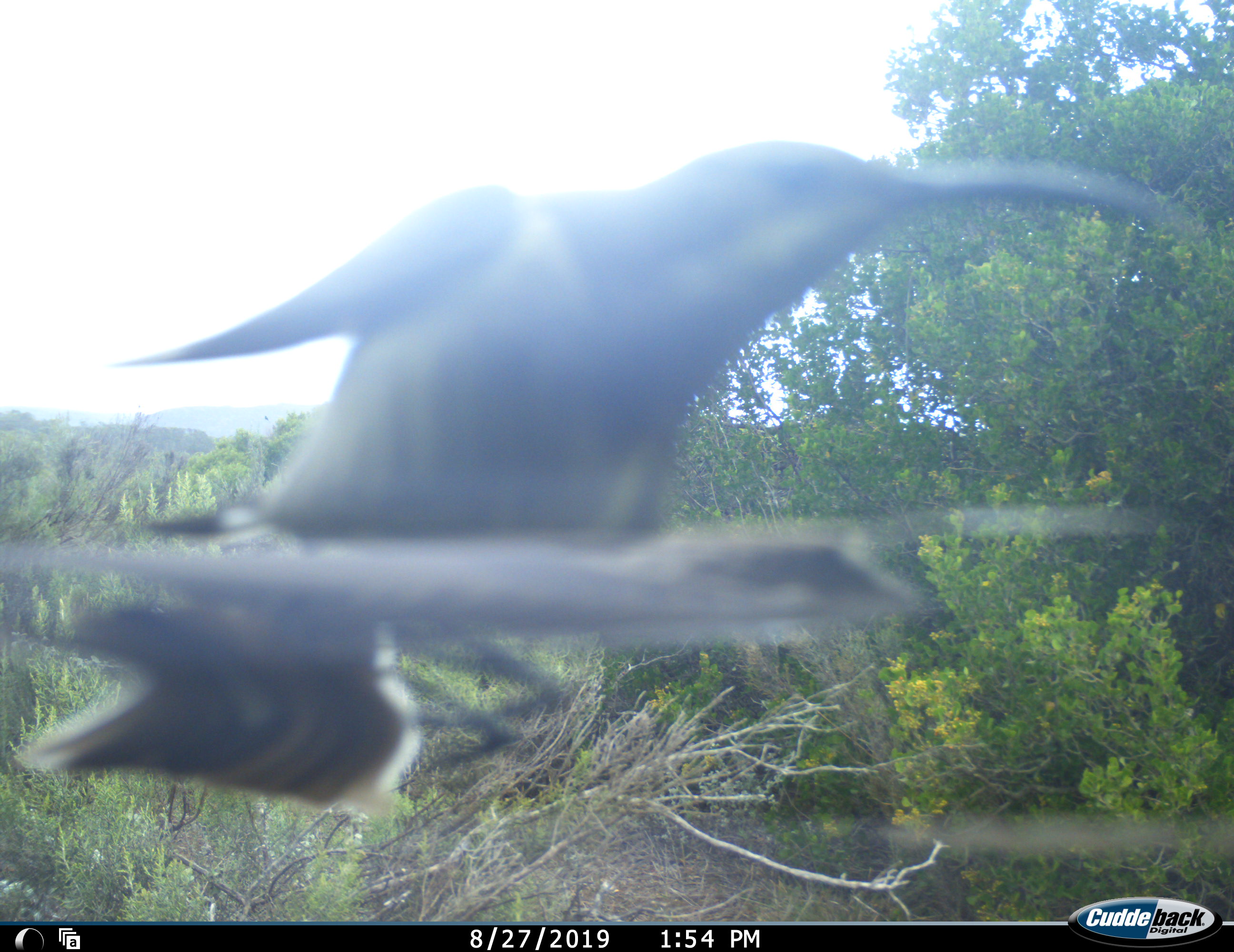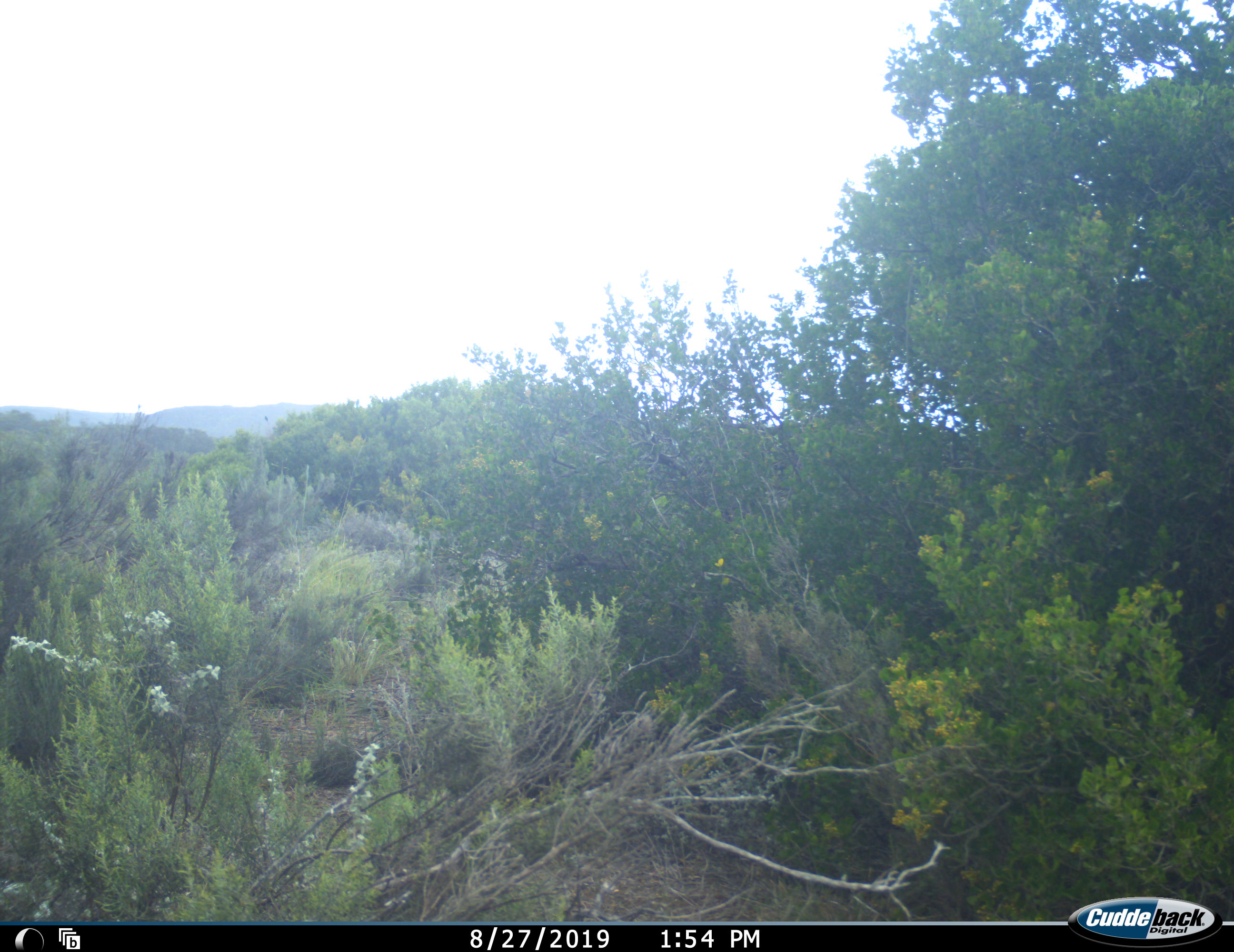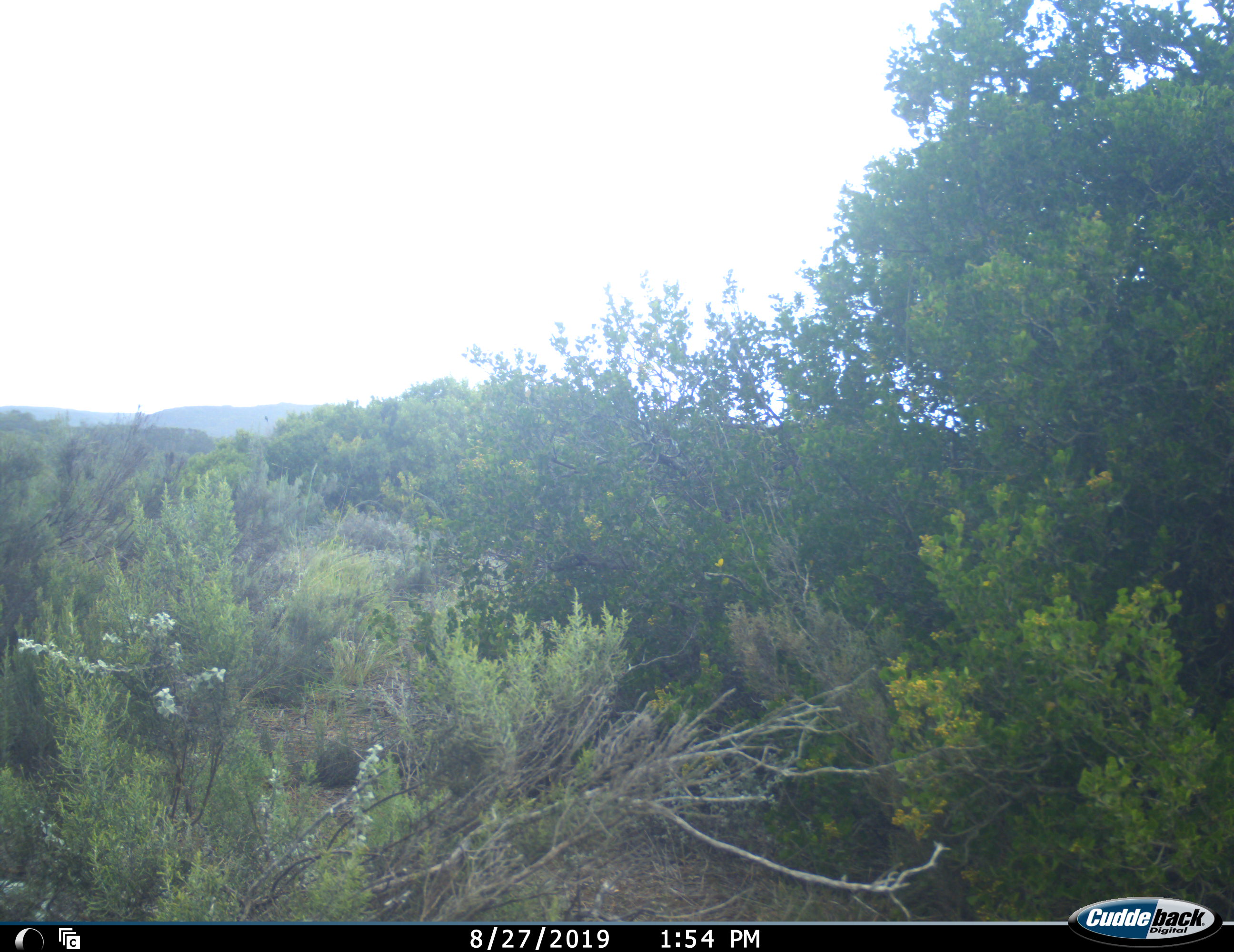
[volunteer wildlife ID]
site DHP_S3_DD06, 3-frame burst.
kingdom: Animalia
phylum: Chordata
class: Aves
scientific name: Aves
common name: bird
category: birdother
Birdother (bird) (Aves), count 1. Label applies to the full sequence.